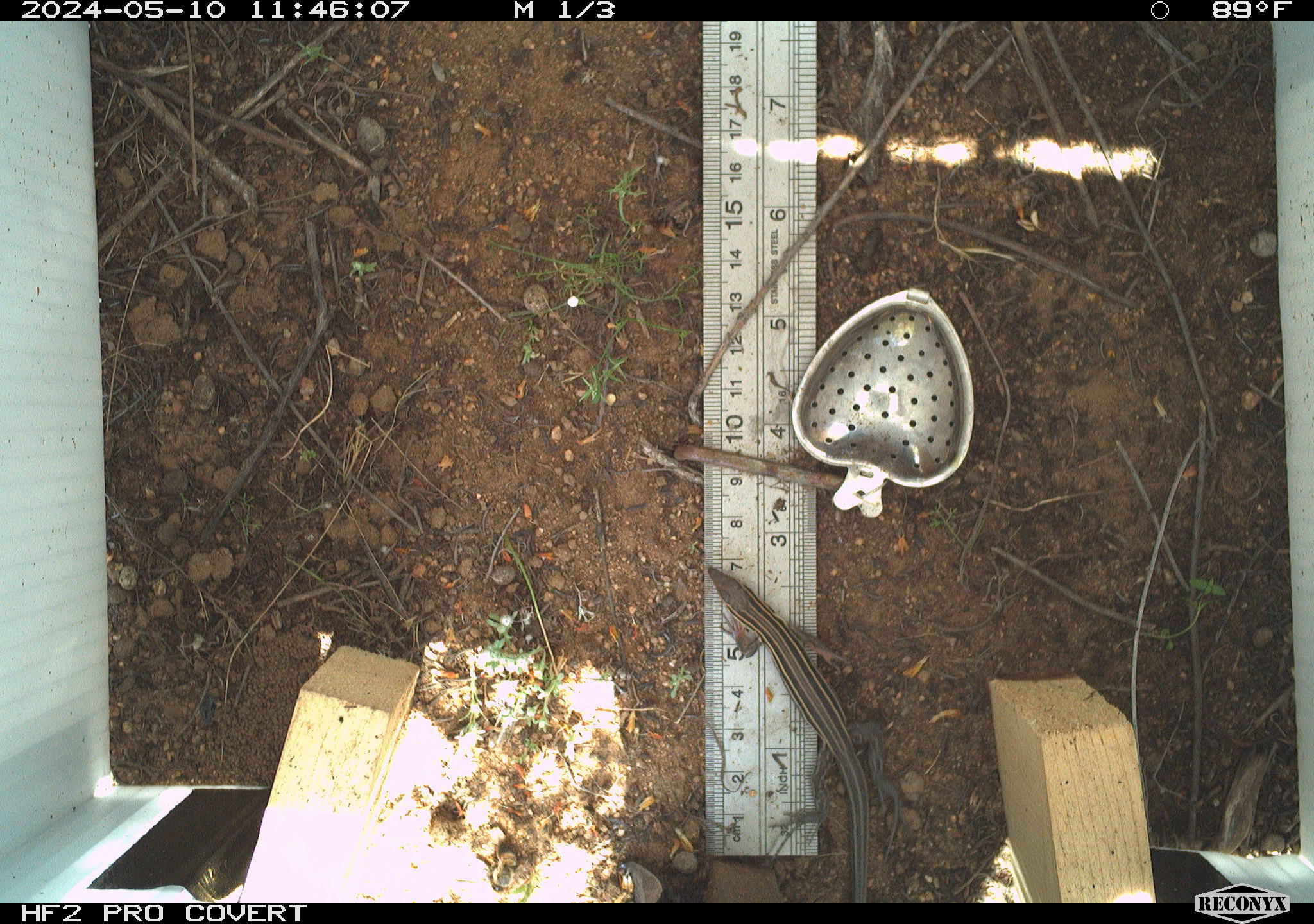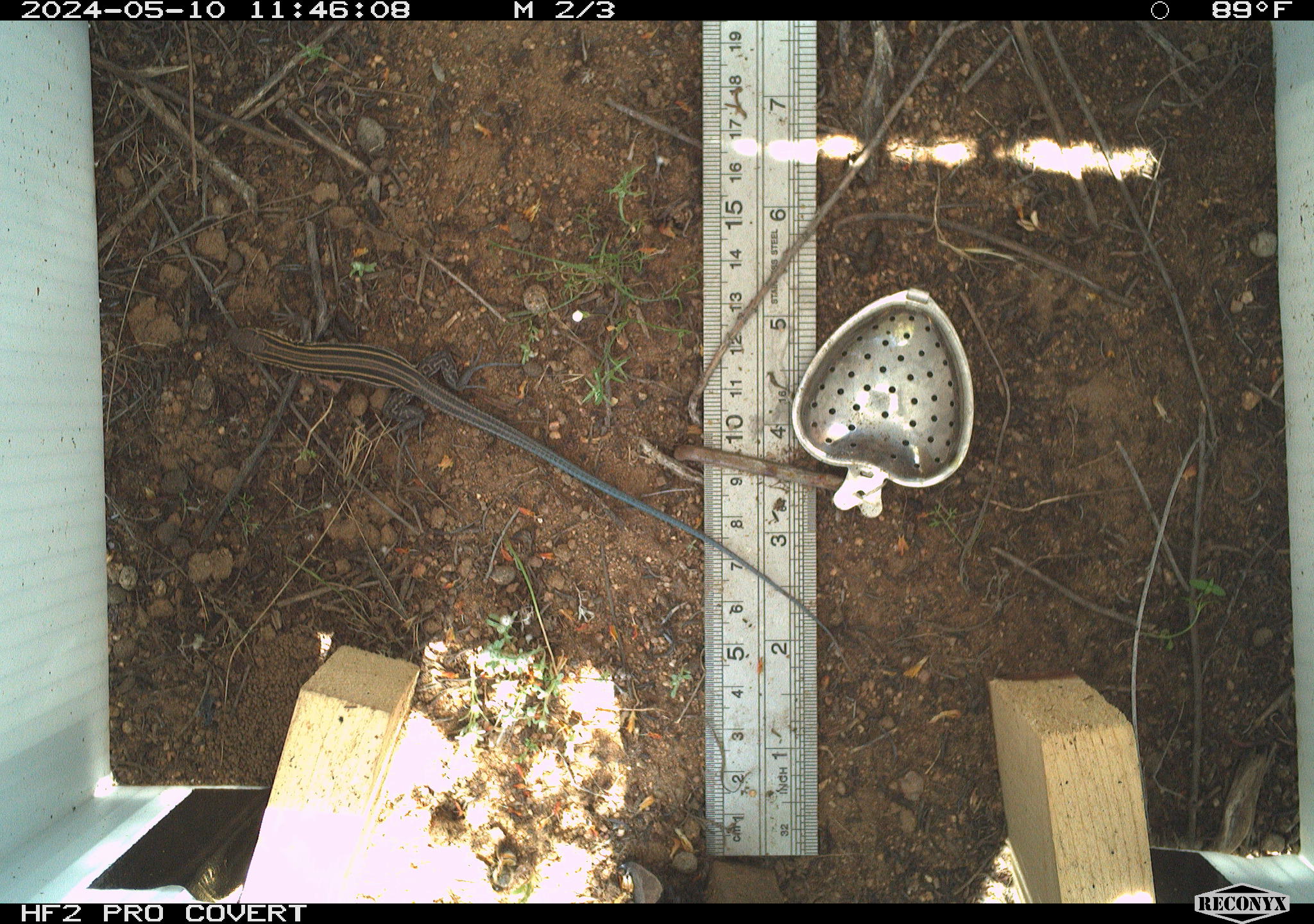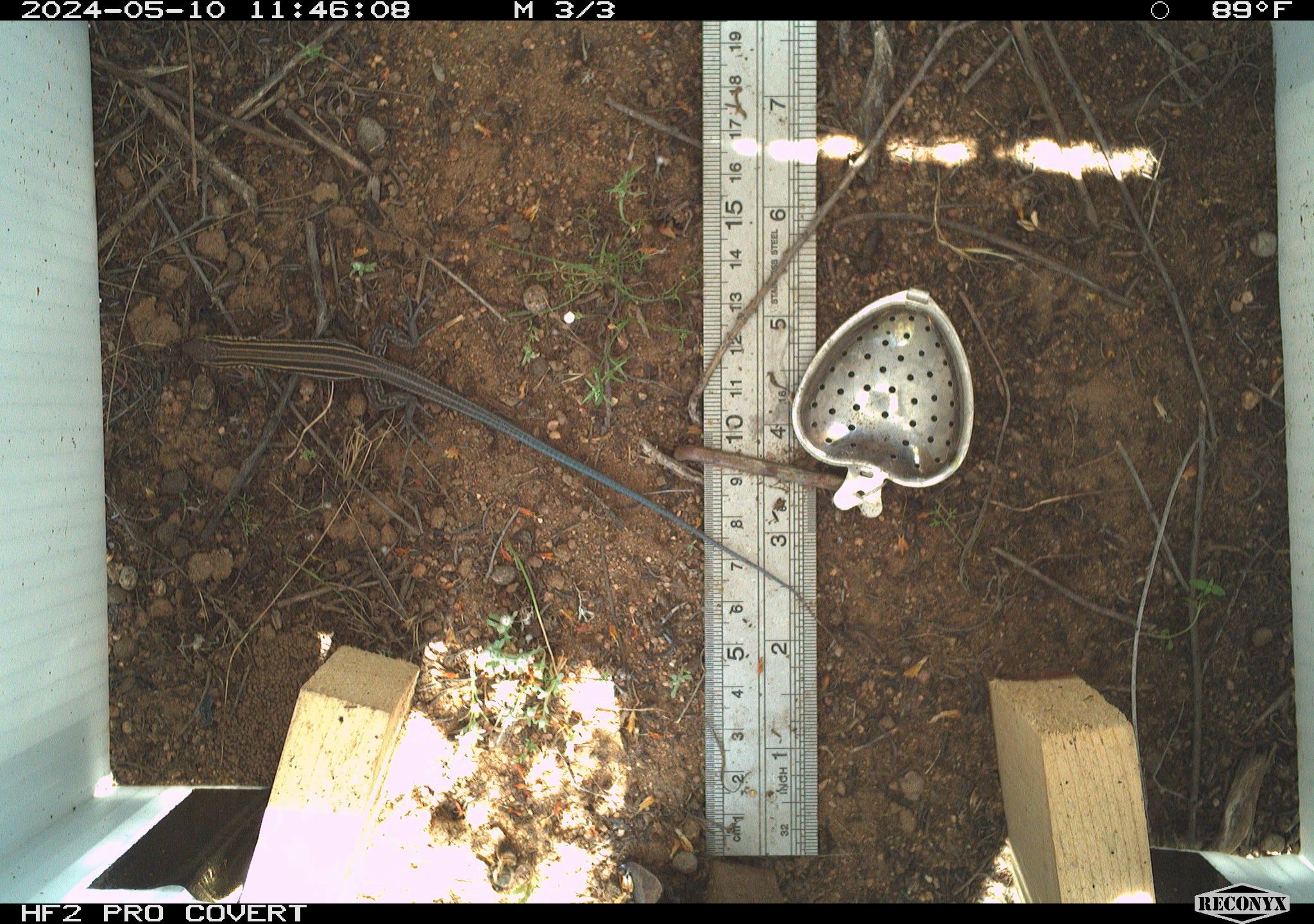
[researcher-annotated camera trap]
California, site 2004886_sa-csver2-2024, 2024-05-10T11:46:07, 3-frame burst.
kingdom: Animalia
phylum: Chordata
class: Reptilia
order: Squamata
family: Scincidae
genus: Plestiodon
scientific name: Plestiodon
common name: blue-tailed skinks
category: plestiodon species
Plestiodon species (blue-tailed skinks) (Plestiodon).